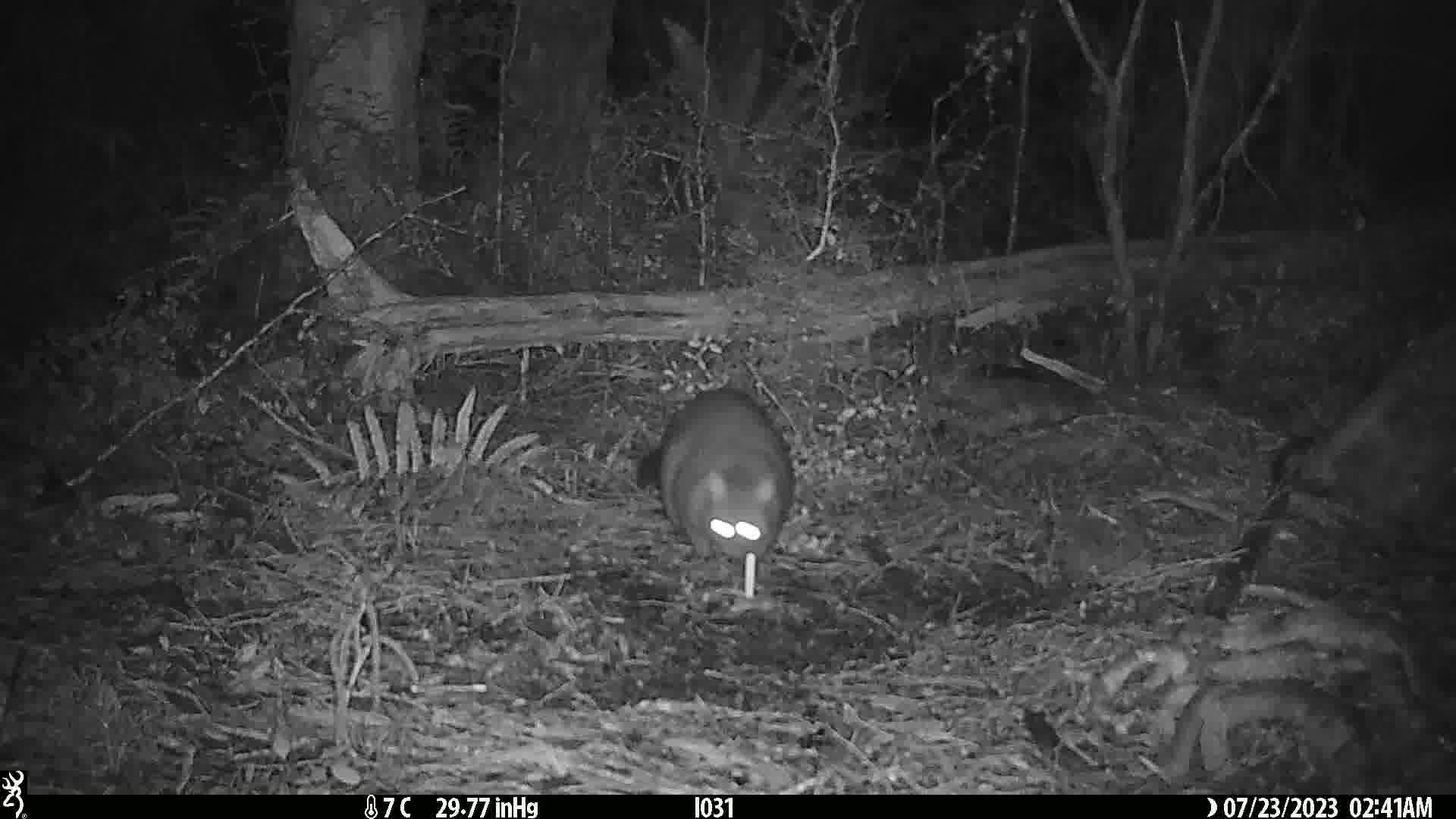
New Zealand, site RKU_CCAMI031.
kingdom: Animalia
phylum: Chordata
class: Mammalia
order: Diprotodontia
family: Phalangeridae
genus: Trichosurus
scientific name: Trichosurus vulpecula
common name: common brushtail possum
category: possum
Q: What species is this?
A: Possum (common brushtail possum) (Trichosurus vulpecula).